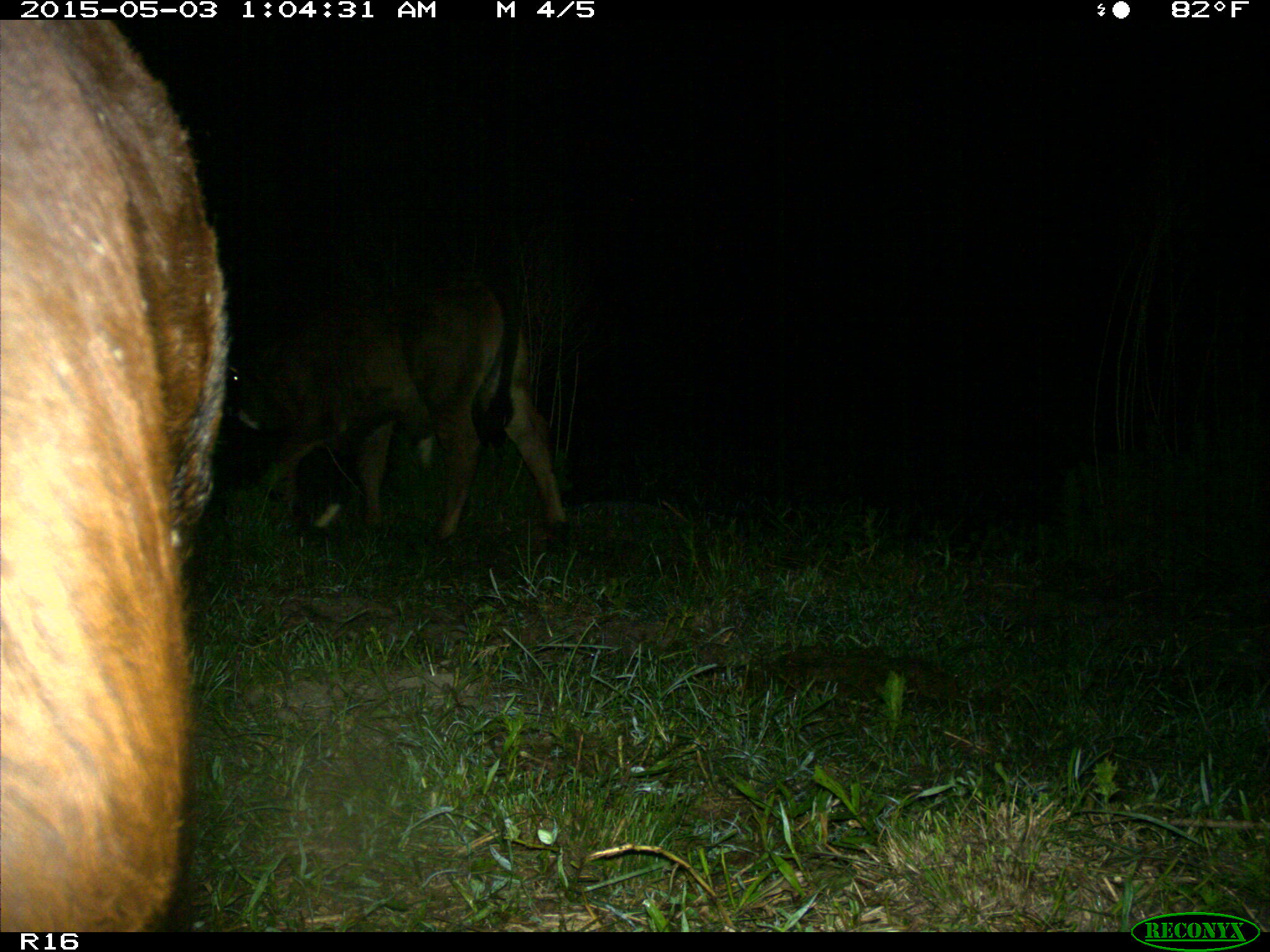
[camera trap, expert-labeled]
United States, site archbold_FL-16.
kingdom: Animalia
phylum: Chordata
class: Mammalia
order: Artiodactyla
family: Bovidae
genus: Bos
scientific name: Bos taurus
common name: domestic cow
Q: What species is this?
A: Bos taurus (domestic cow).